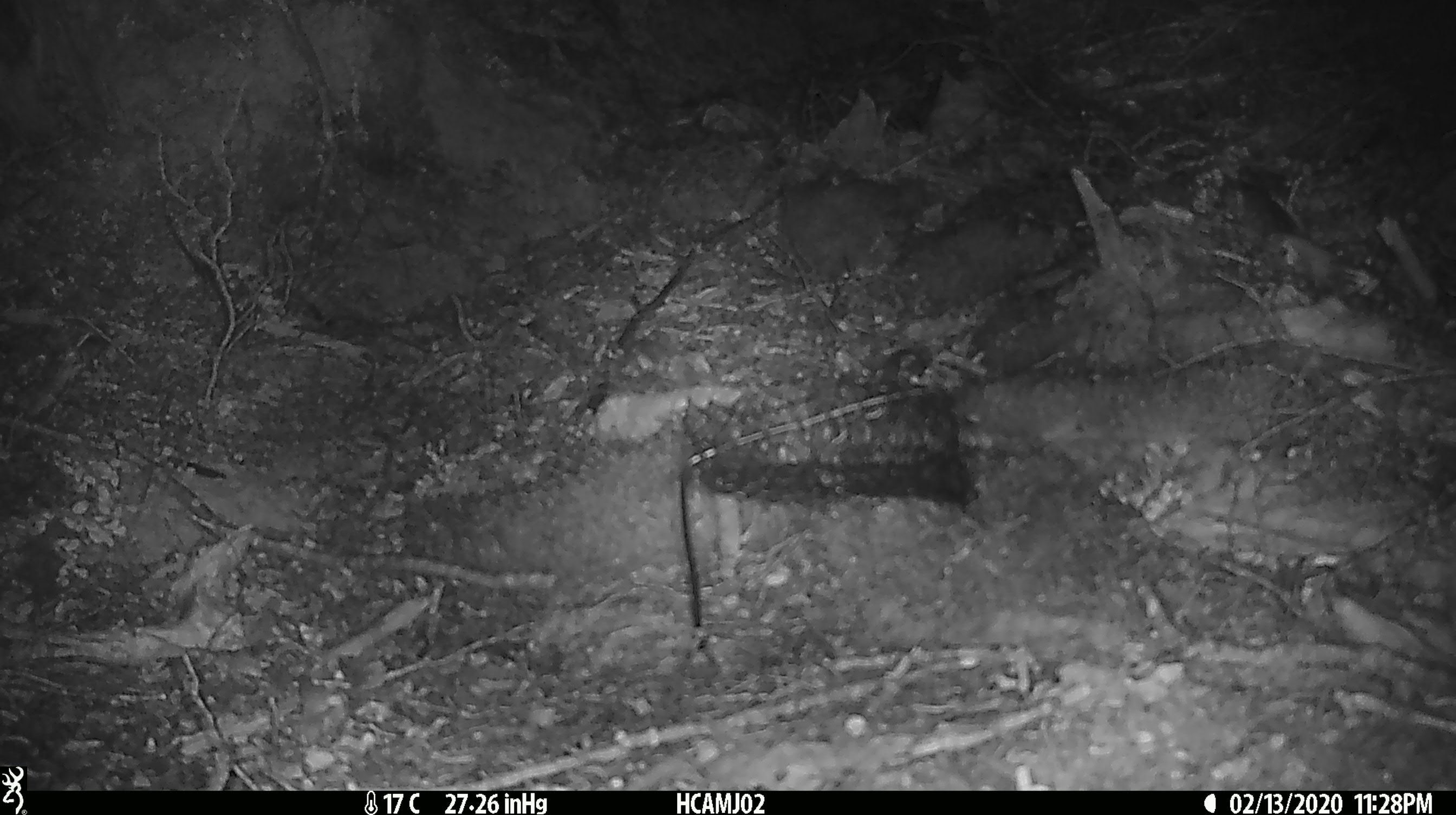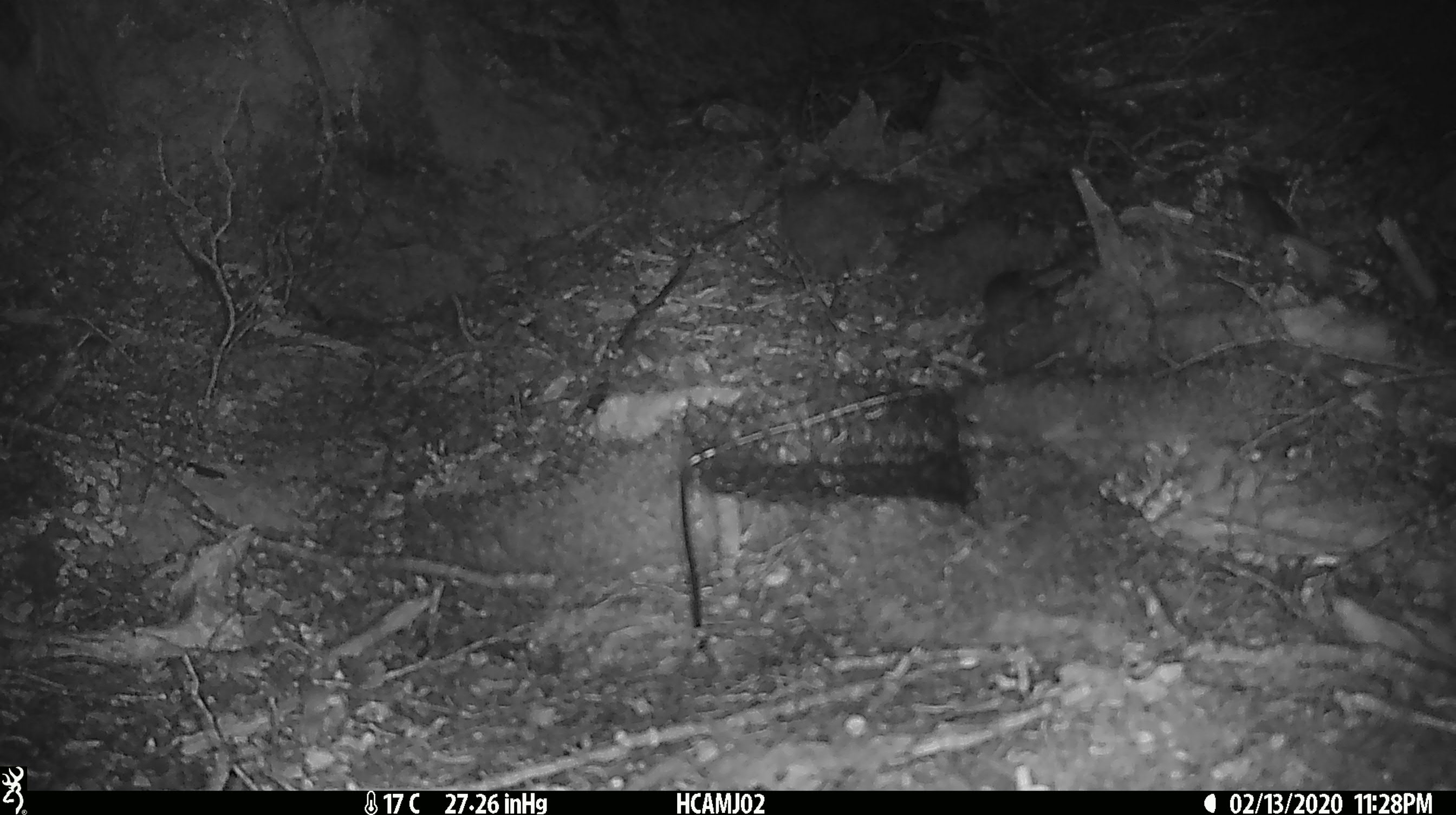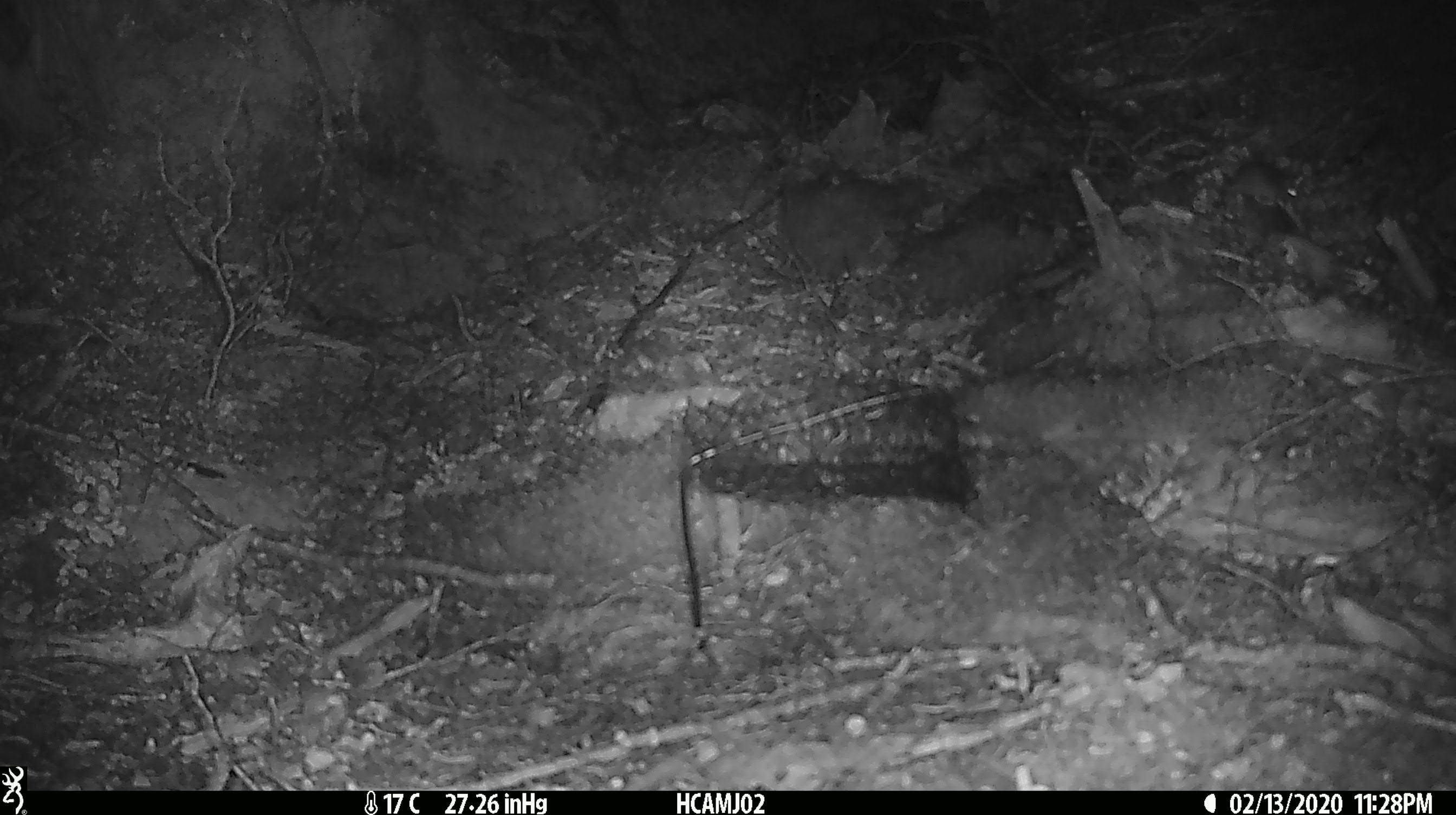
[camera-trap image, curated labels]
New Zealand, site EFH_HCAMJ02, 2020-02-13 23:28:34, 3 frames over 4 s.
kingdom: Animalia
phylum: Chordata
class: Mammalia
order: Rodentia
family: Muridae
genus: Mus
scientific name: Mus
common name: mouse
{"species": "mouse (Mus)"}